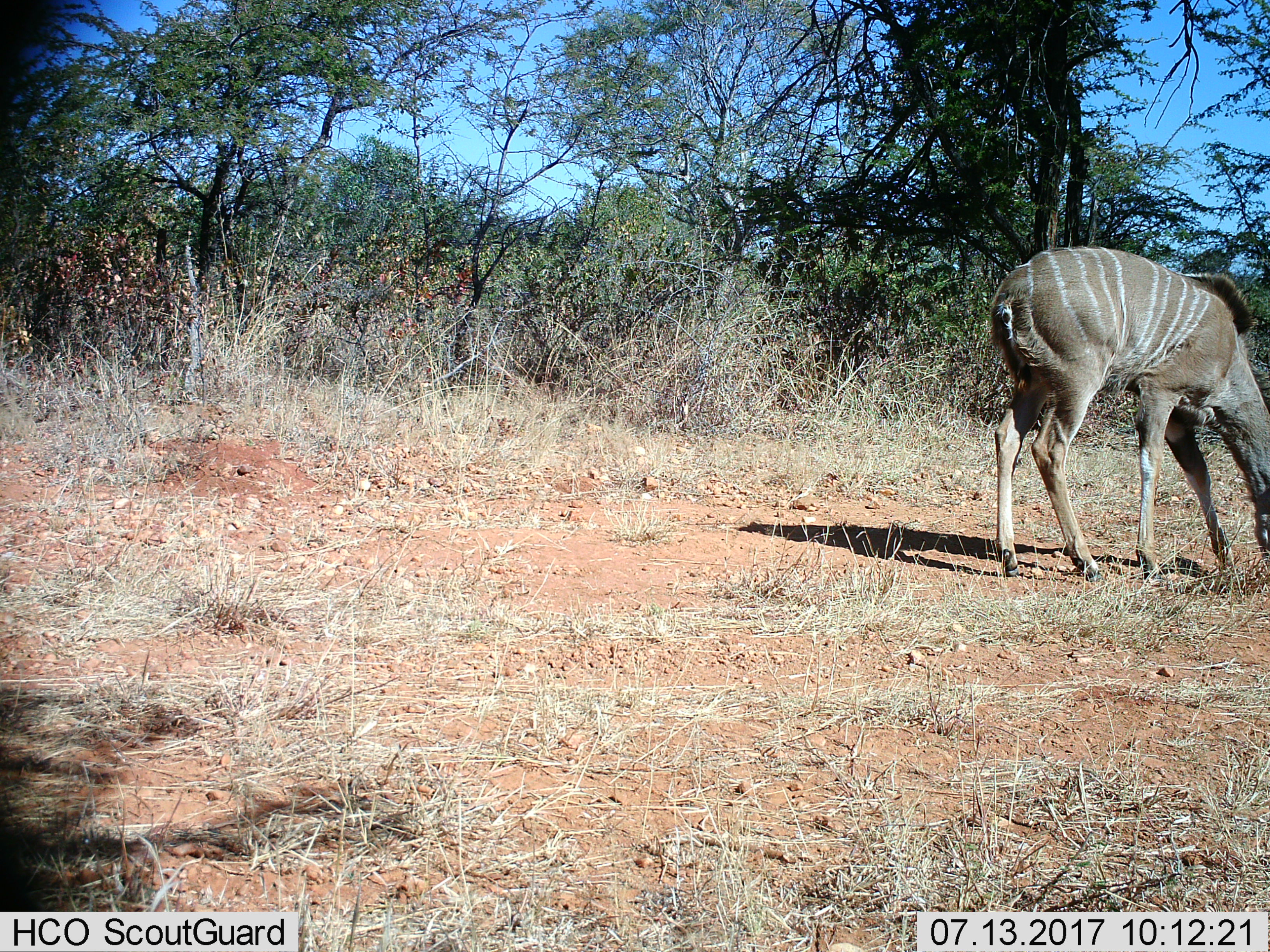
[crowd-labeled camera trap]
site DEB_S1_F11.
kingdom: Animalia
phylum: Chordata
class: Mammalia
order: Artiodactyla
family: Bovidae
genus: Tragelaphus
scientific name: Tragelaphus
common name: kudu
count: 1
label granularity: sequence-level